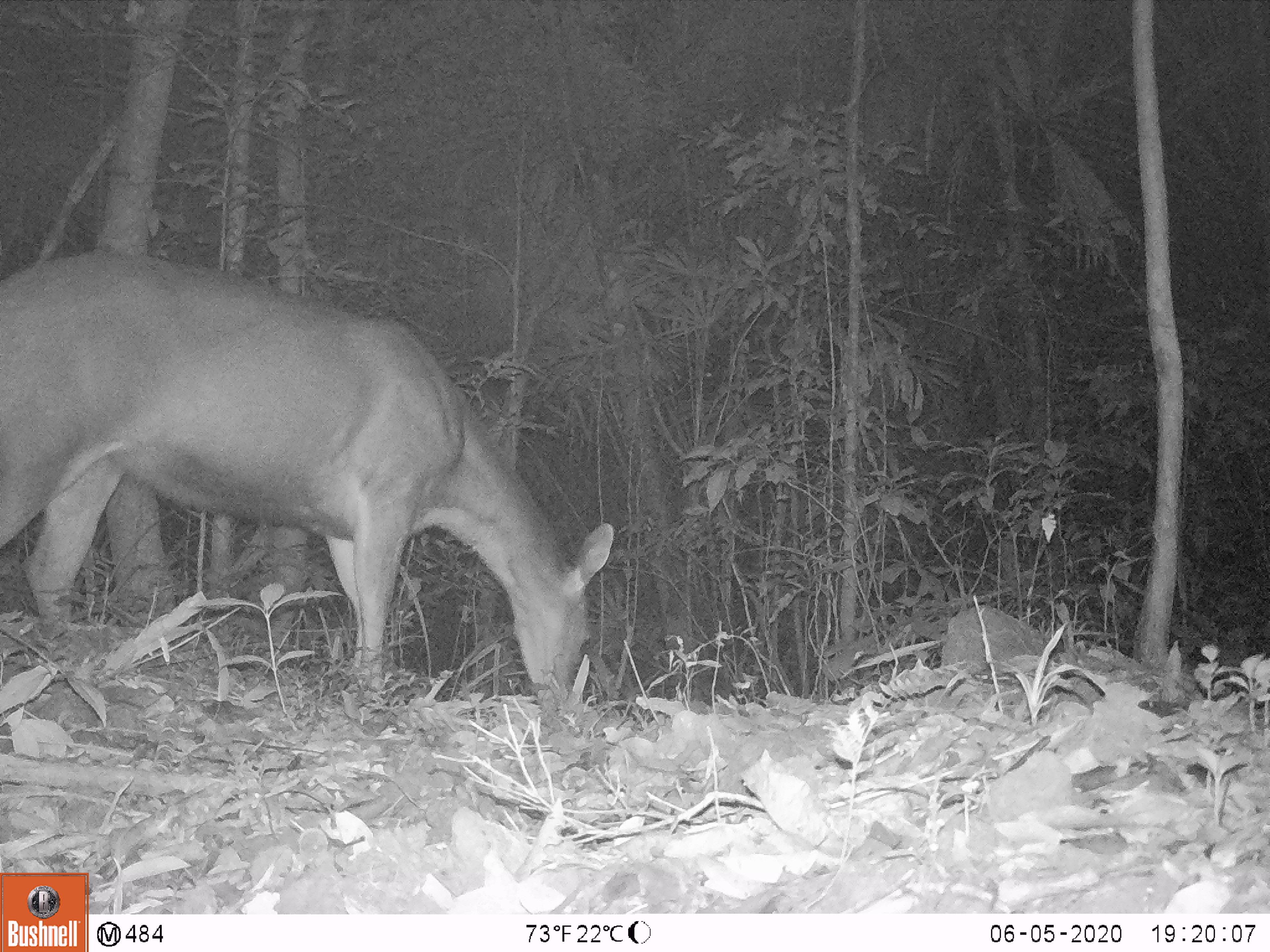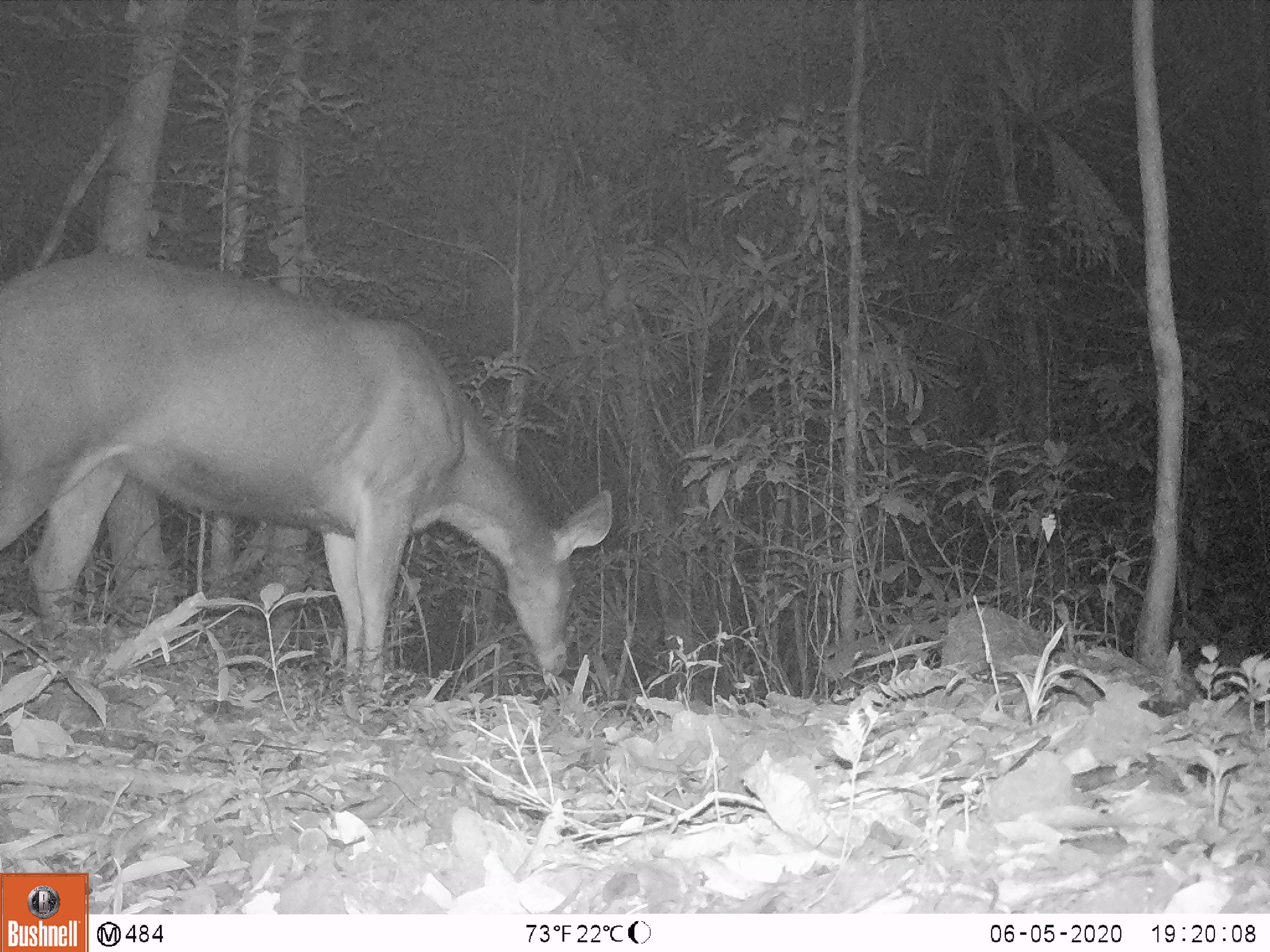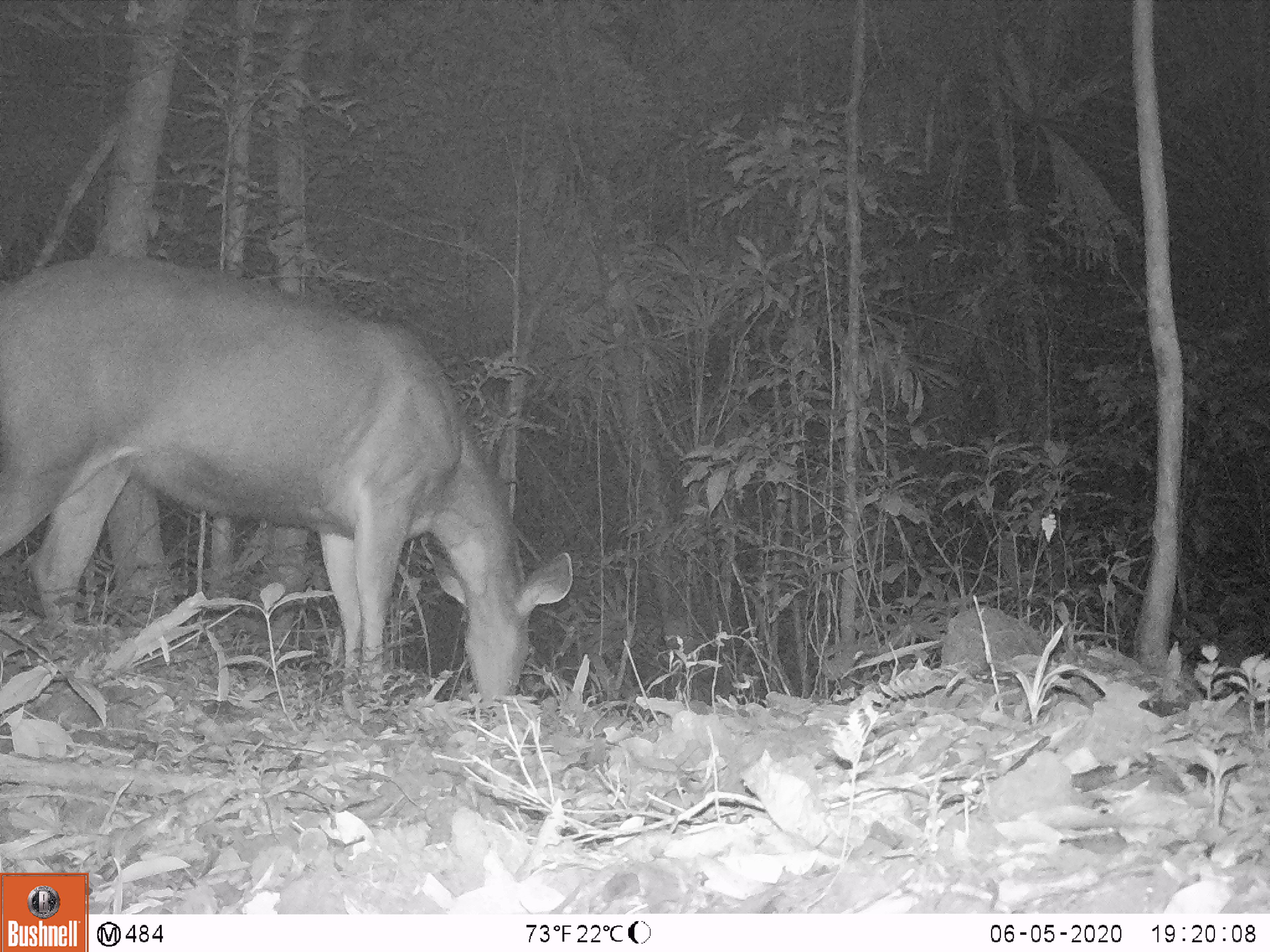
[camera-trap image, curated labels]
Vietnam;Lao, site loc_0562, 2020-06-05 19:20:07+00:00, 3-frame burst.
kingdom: Animalia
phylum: Chordata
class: Mammalia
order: Artiodactyla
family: Cervidae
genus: Rusa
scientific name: Rusa unicolor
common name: sambar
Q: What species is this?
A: Sambar (Rusa unicolor).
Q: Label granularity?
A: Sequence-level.